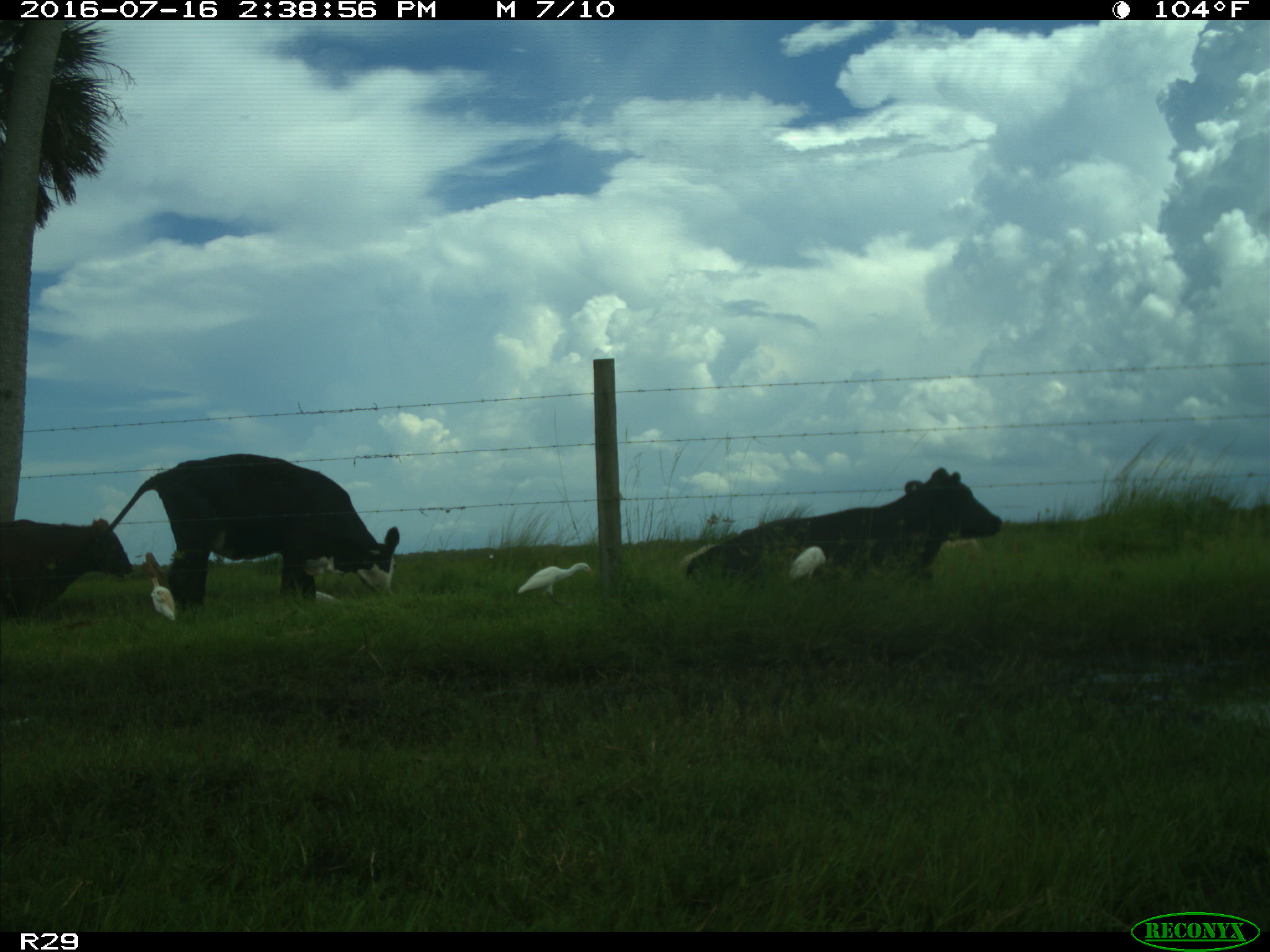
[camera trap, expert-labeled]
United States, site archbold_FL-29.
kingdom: Animalia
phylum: Chordata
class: Mammalia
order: Artiodactyla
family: Bovidae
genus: Bos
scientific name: Bos taurus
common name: domestic cow